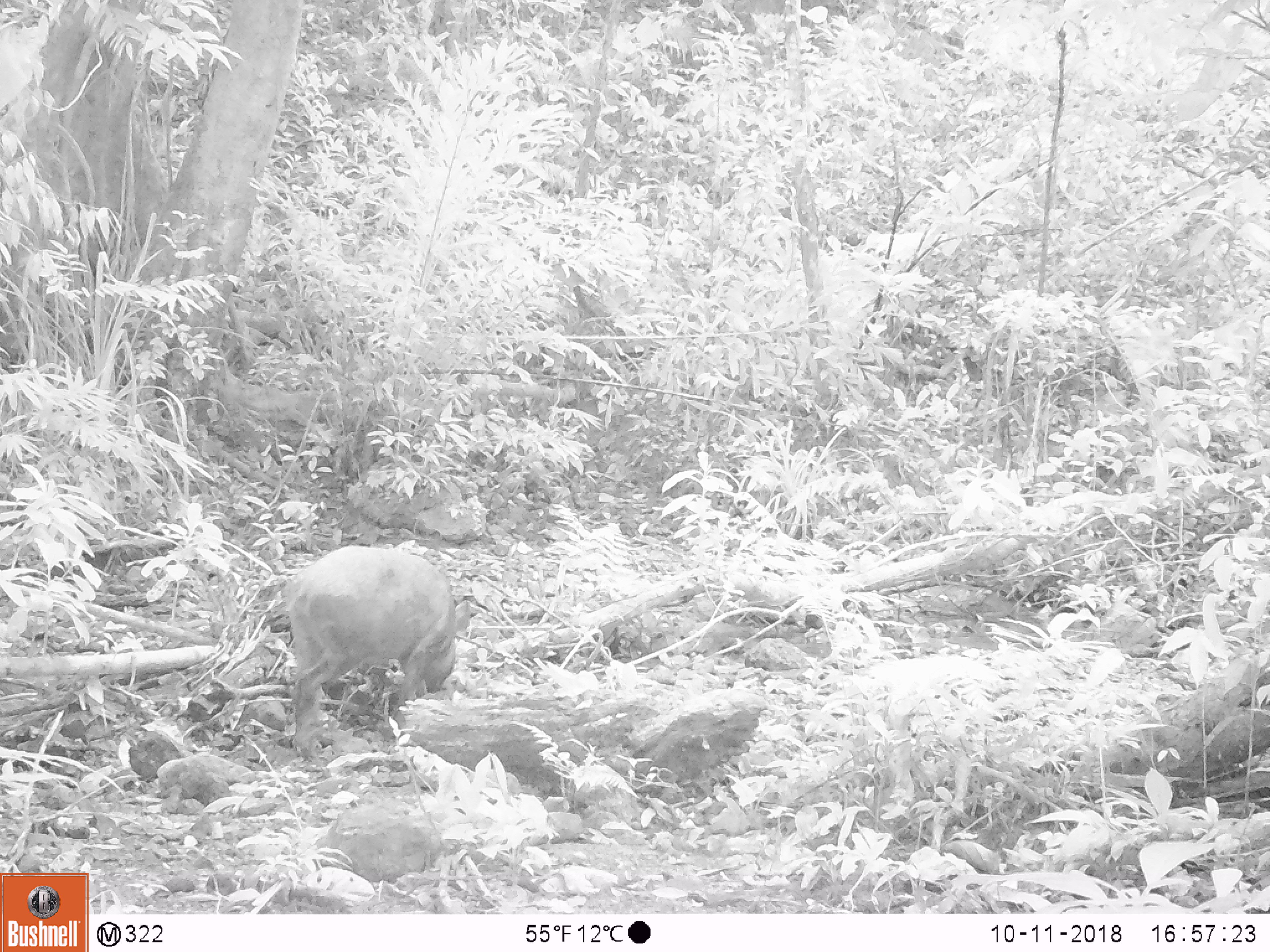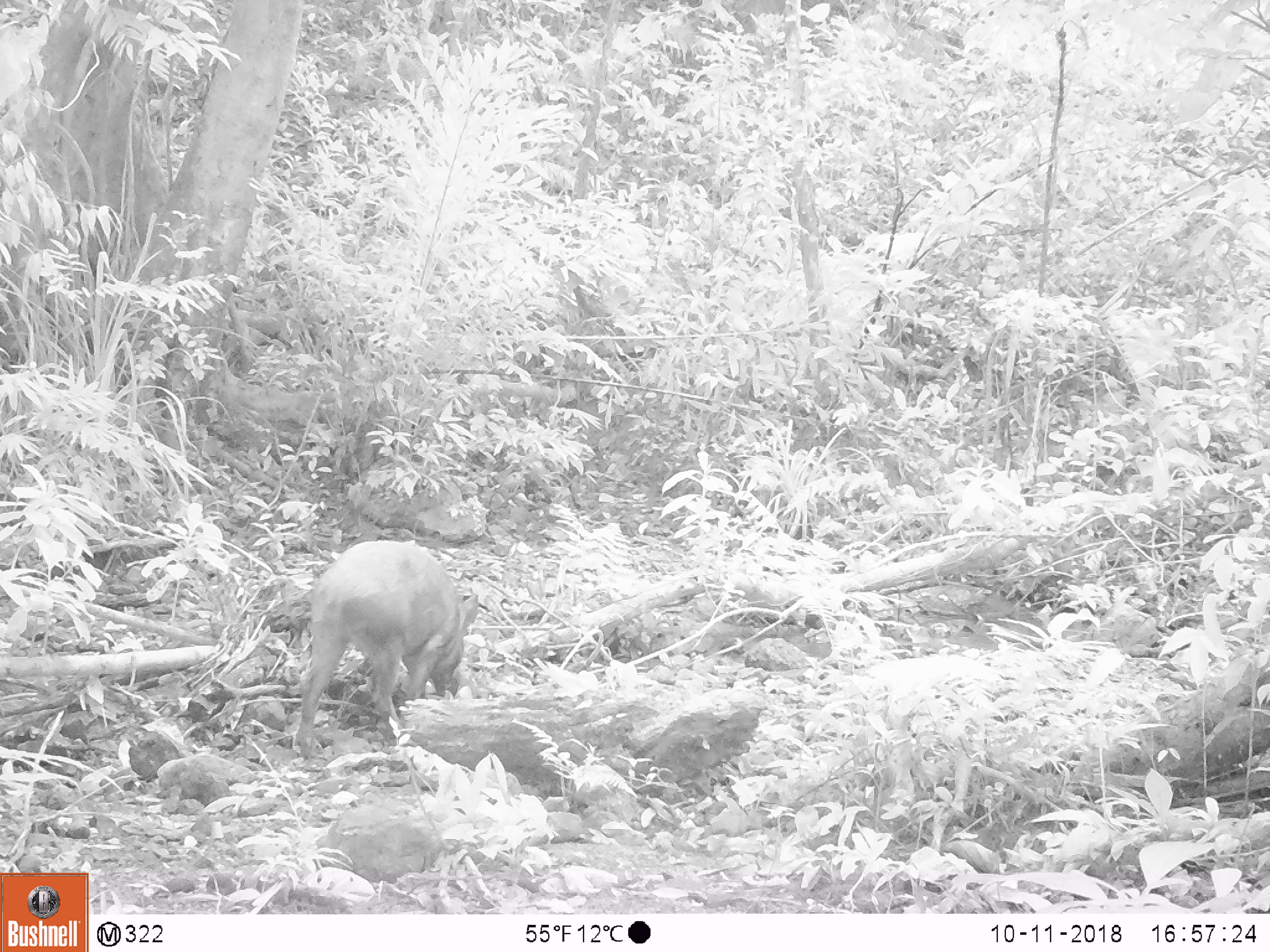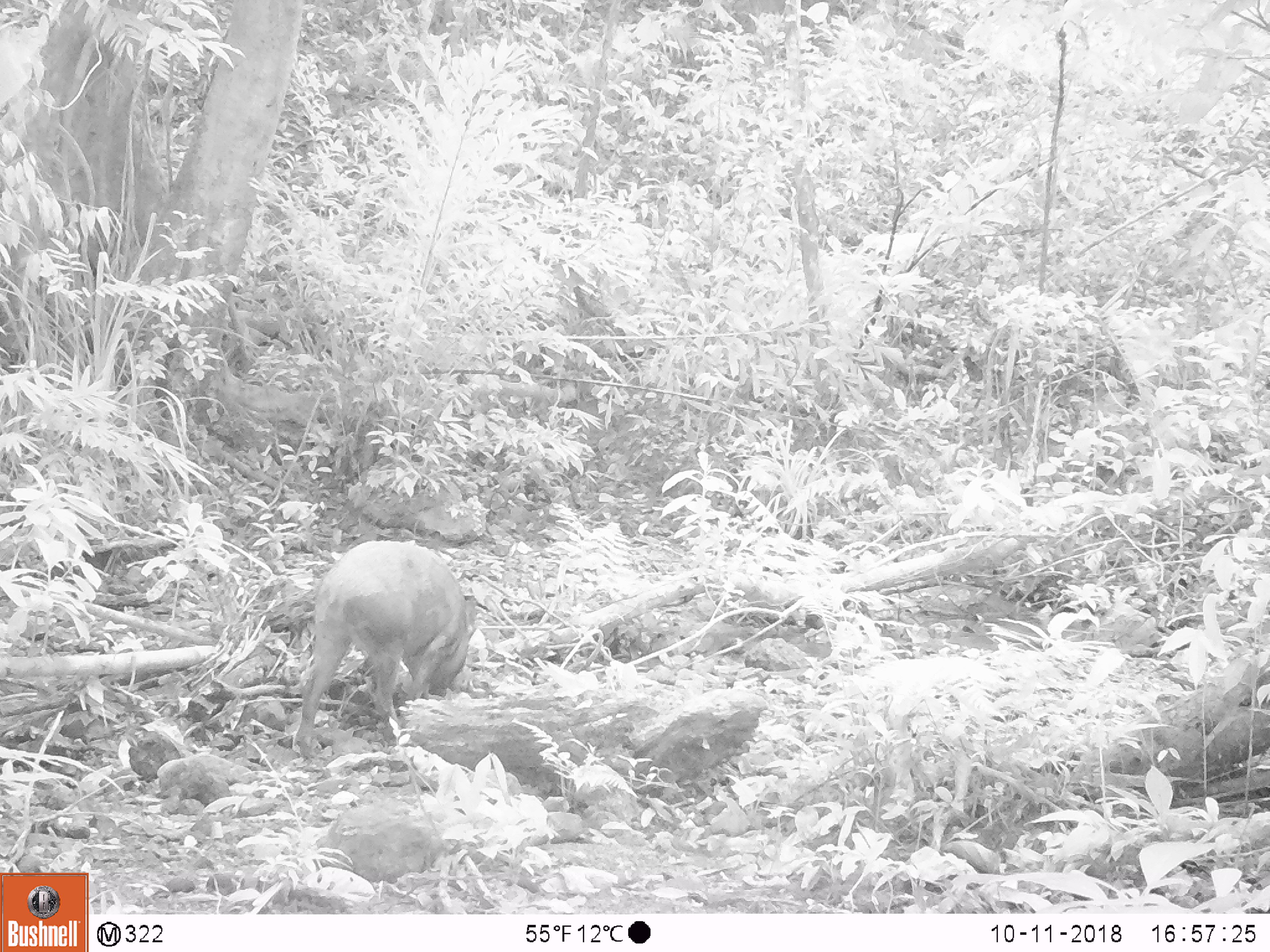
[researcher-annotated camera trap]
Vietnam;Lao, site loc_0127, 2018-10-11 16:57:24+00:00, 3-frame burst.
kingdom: Animalia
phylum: Chordata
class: Mammalia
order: Artiodactyla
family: Suidae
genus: Sus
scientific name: Sus scrofa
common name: eurasian wild pig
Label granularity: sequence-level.